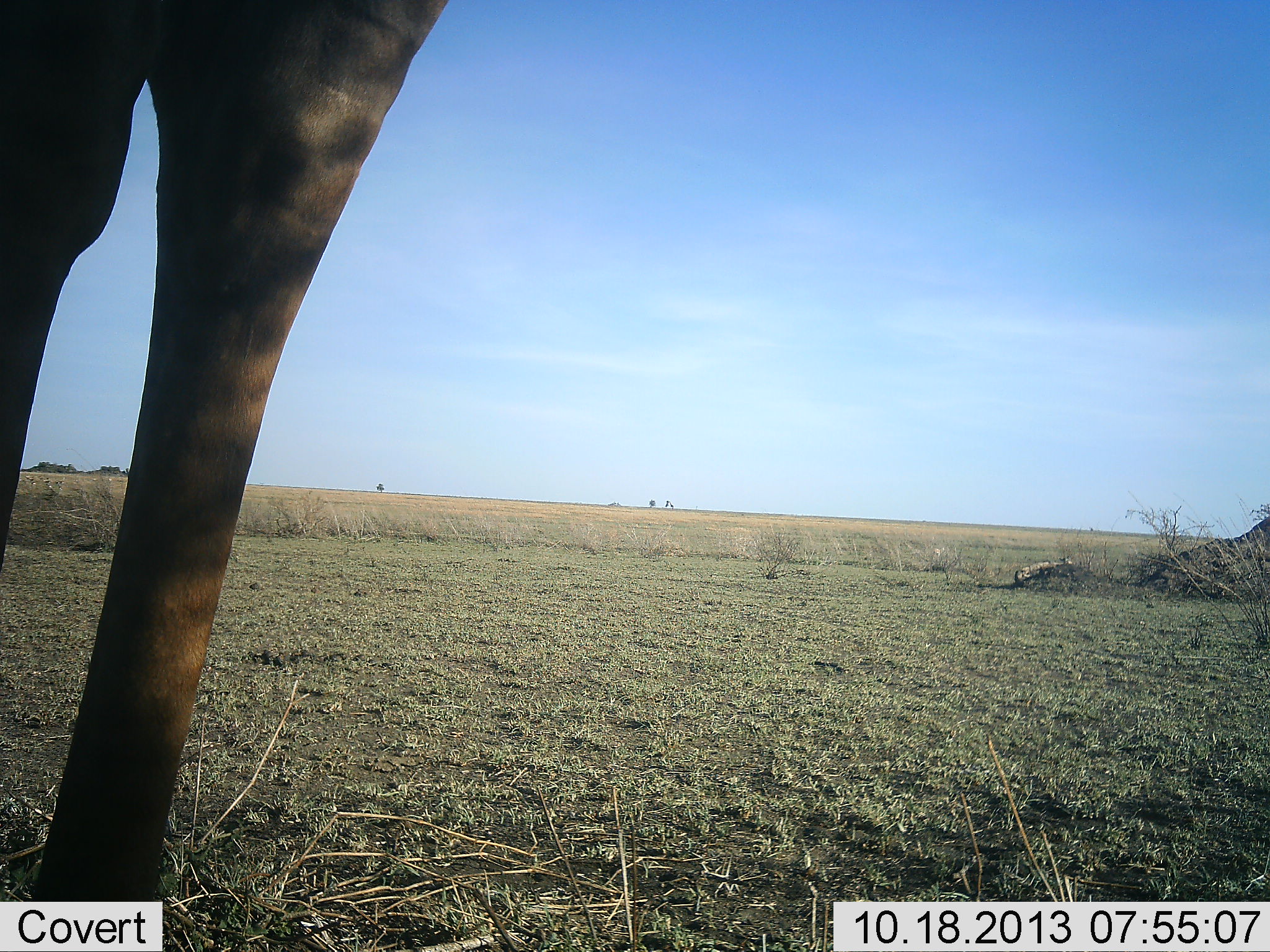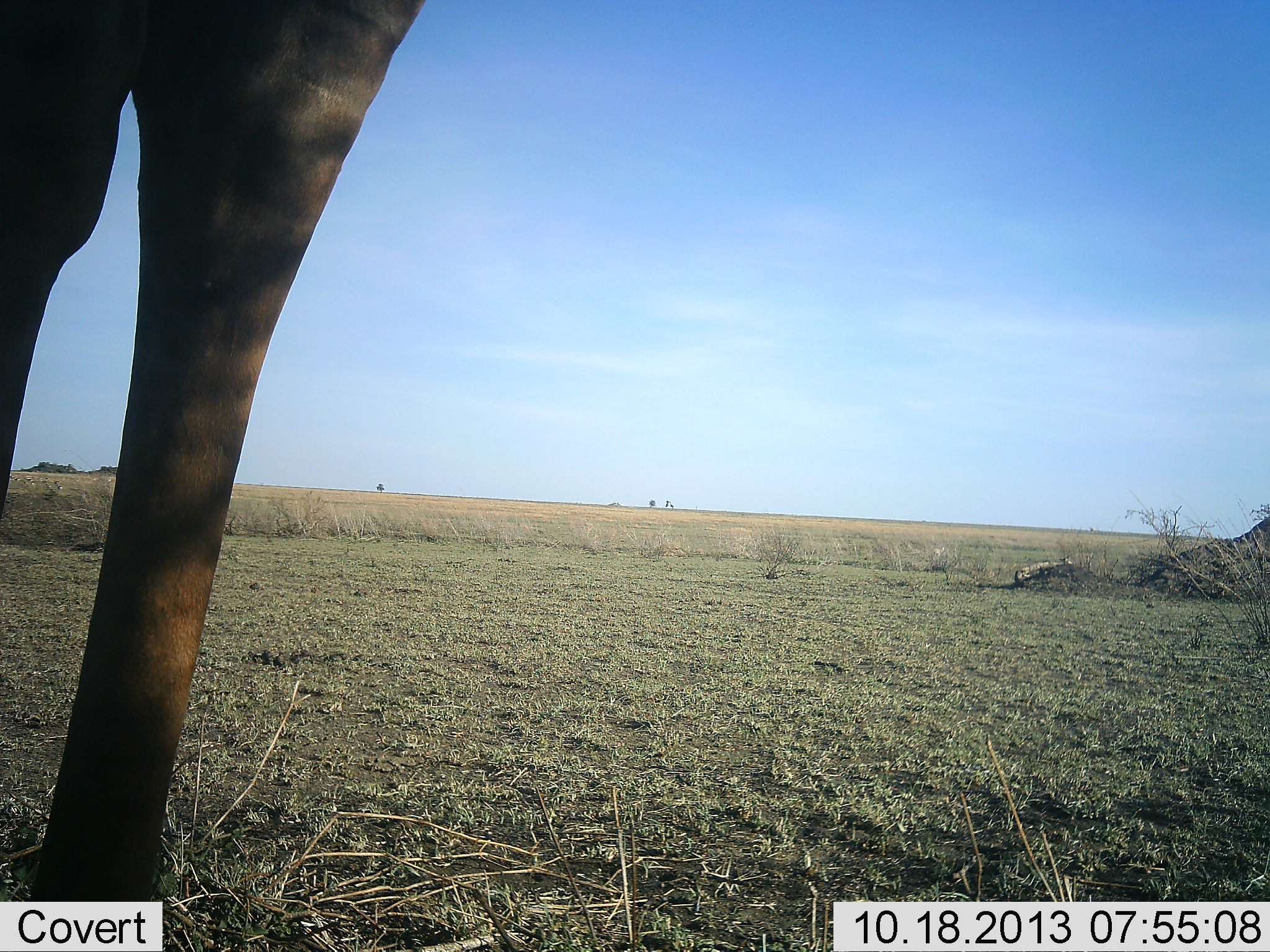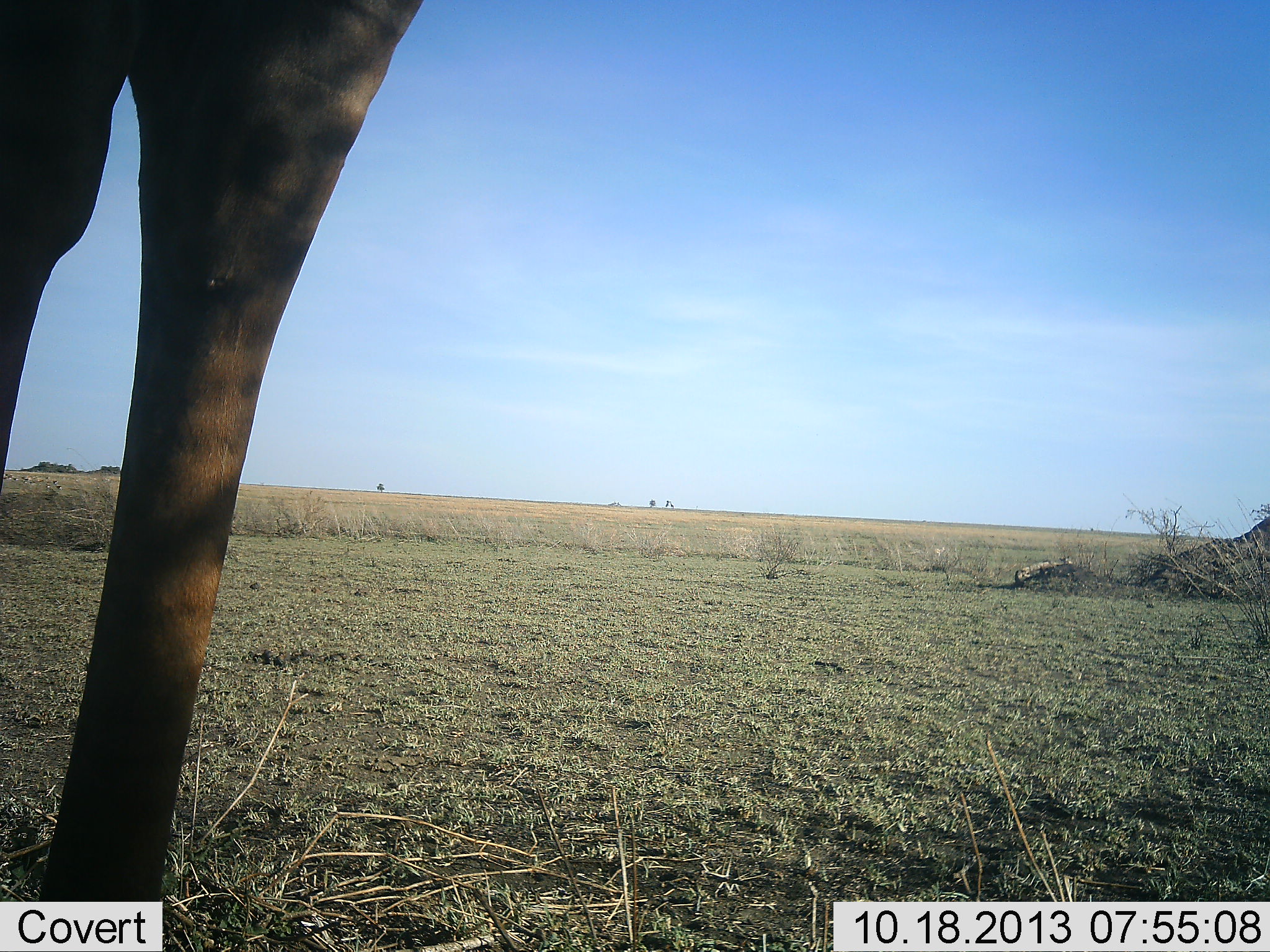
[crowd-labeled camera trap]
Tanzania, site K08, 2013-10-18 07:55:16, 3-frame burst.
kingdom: Animalia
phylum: Chordata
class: Mammalia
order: Artiodactyla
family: Giraffidae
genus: Giraffa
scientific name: Giraffa camelopardalis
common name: giraffe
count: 1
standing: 100%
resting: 0%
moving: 0%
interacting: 0%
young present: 0%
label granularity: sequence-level